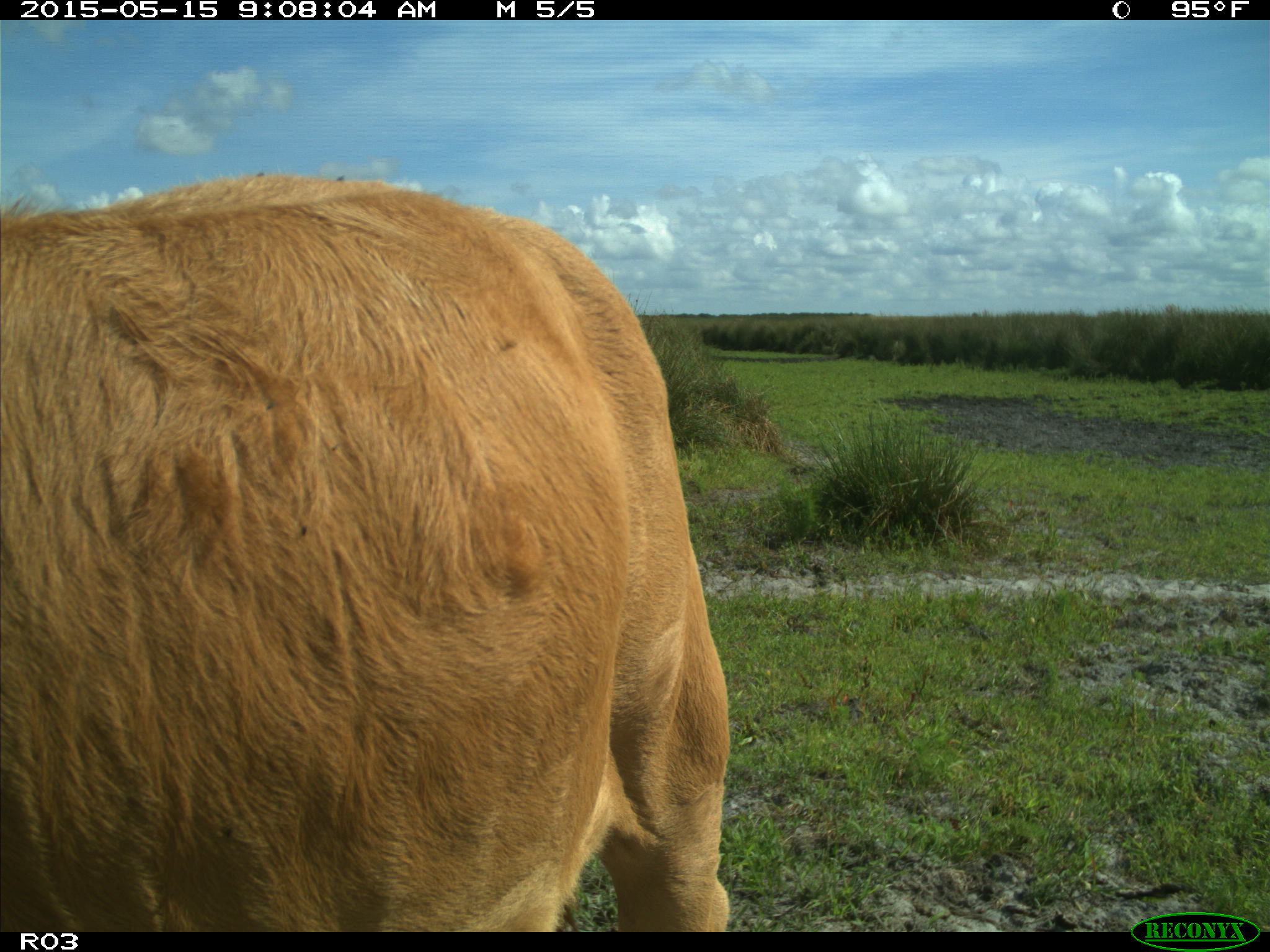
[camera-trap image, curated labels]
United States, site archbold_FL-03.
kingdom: Animalia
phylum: Chordata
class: Mammalia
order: Artiodactyla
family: Bovidae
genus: Bos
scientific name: Bos taurus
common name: domestic cow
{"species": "Bos taurus (domestic cow)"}